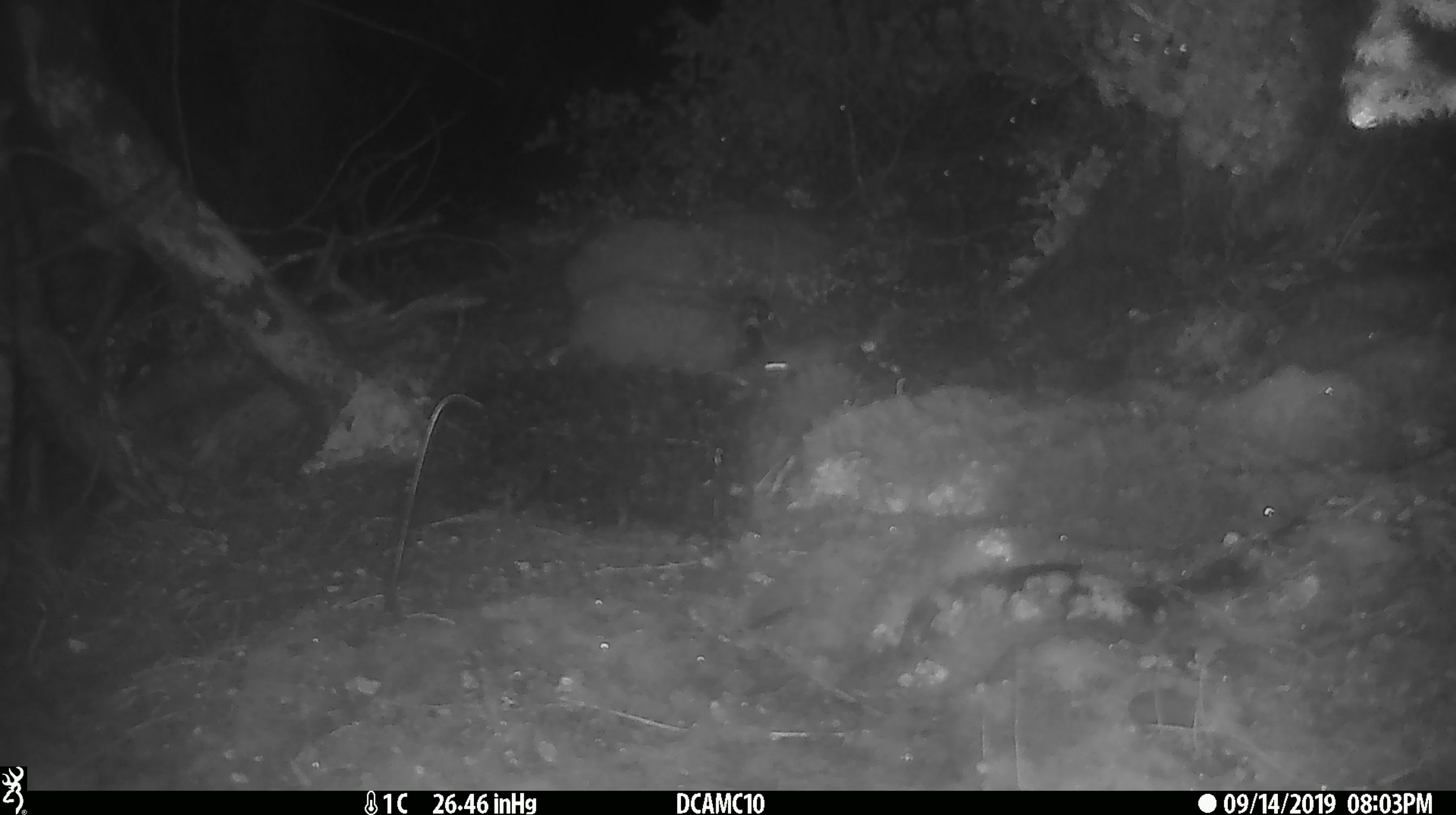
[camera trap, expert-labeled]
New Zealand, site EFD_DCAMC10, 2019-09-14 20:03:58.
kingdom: Animalia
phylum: Chordata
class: Mammalia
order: Rodentia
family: Muridae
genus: Mus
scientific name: Mus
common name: mouse